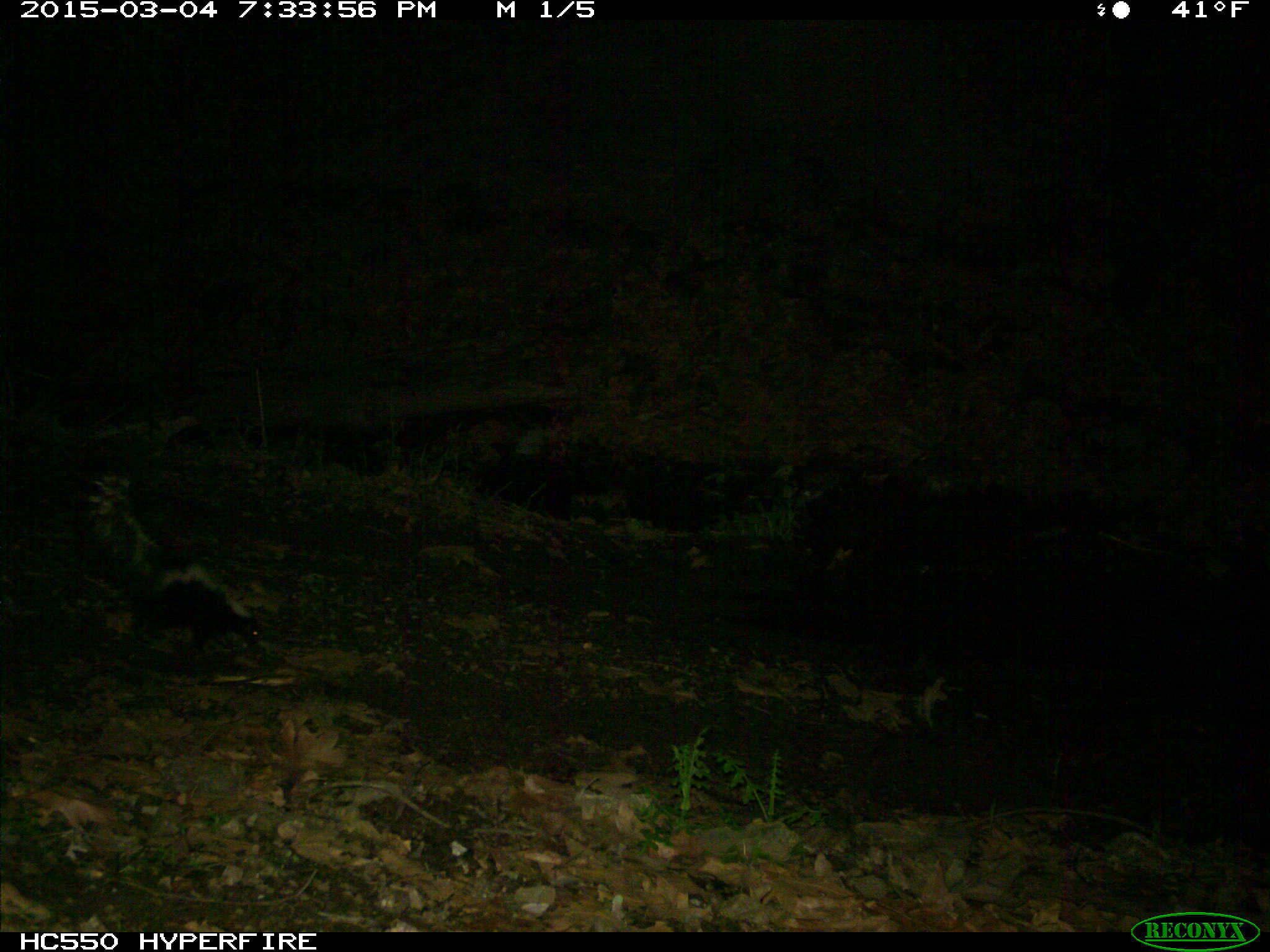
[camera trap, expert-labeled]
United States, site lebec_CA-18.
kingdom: Animalia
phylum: Chordata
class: Mammalia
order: Carnivora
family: Mephitidae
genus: Mephitis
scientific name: Mephitis mephitis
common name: striped skunk